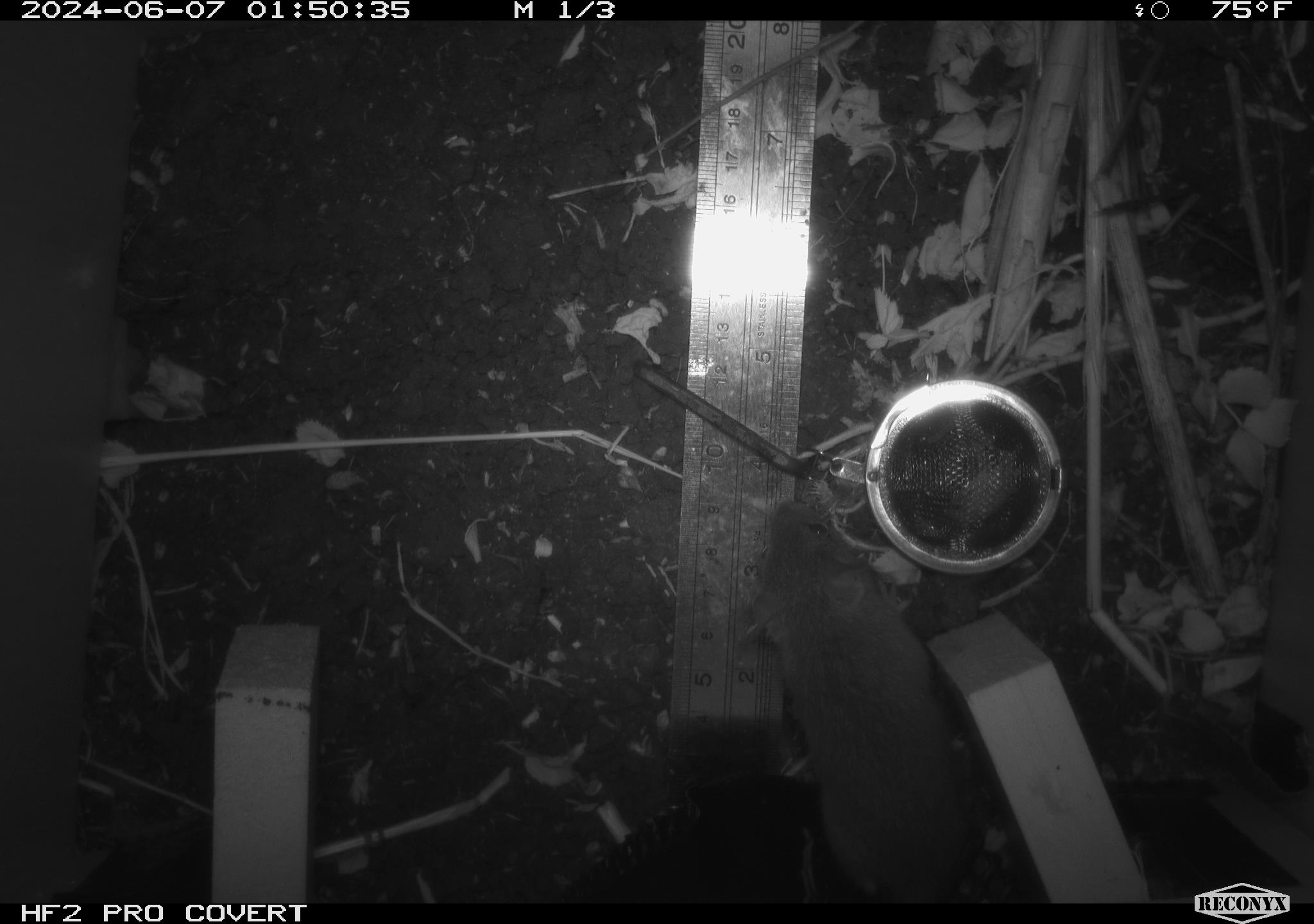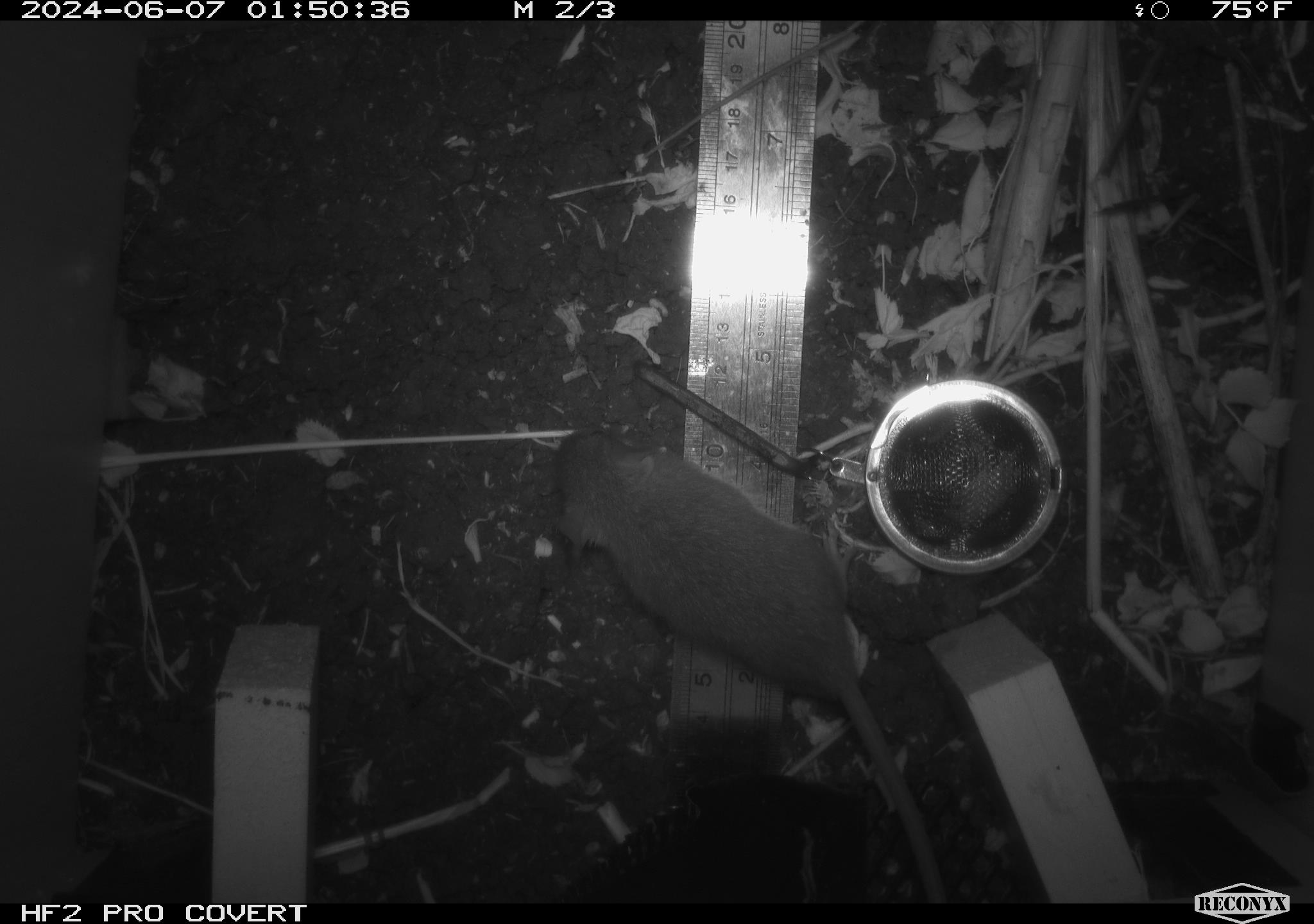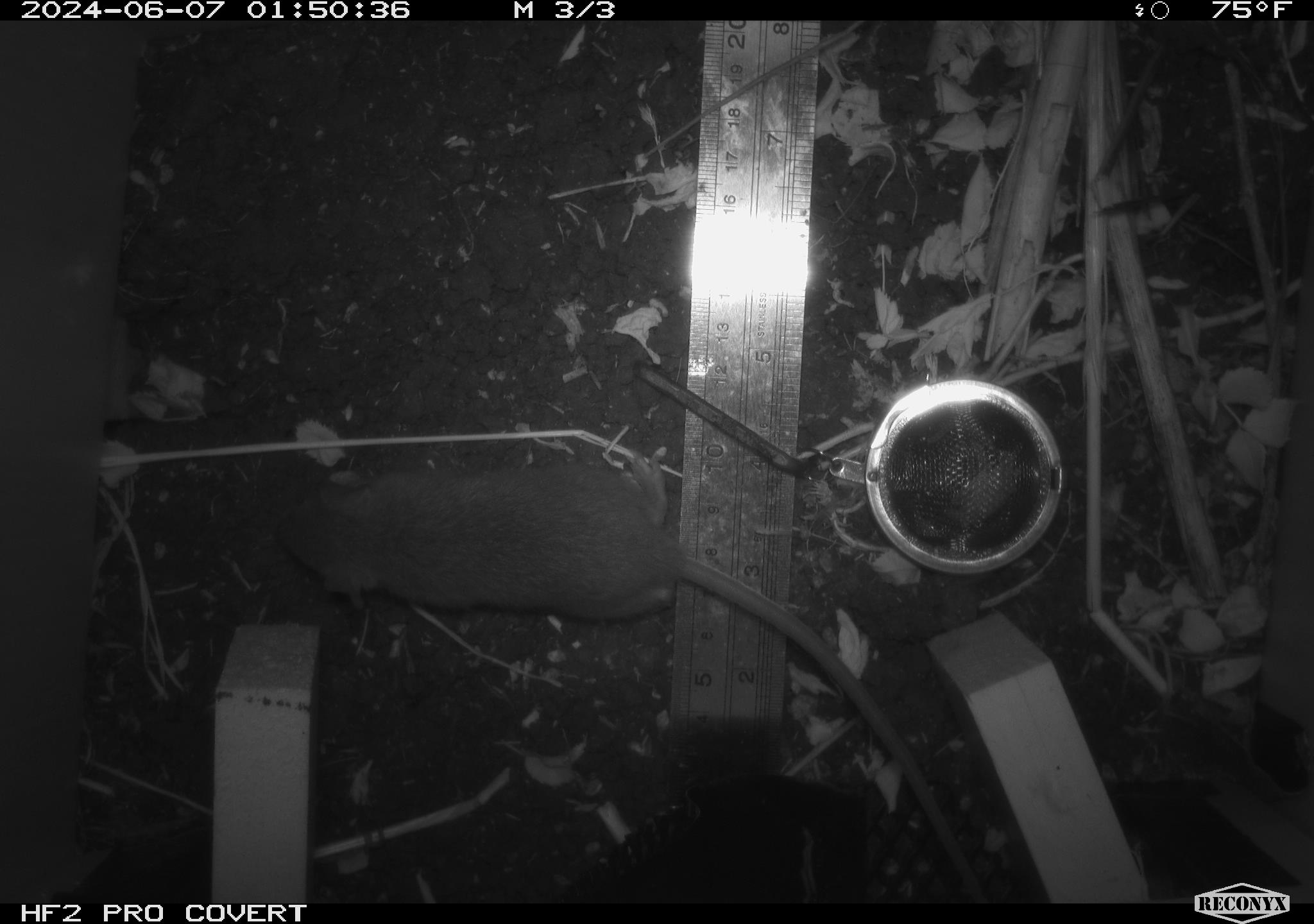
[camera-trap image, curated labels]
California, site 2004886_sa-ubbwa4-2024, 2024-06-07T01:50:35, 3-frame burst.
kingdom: Animalia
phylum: Chordata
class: Mammalia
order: Rodentia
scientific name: Rodentia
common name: woodrat or rat or mouse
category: woodrat or rat or mouse species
Woodrat or rat or mouse species (woodrat or rat or mouse) (Rodentia).